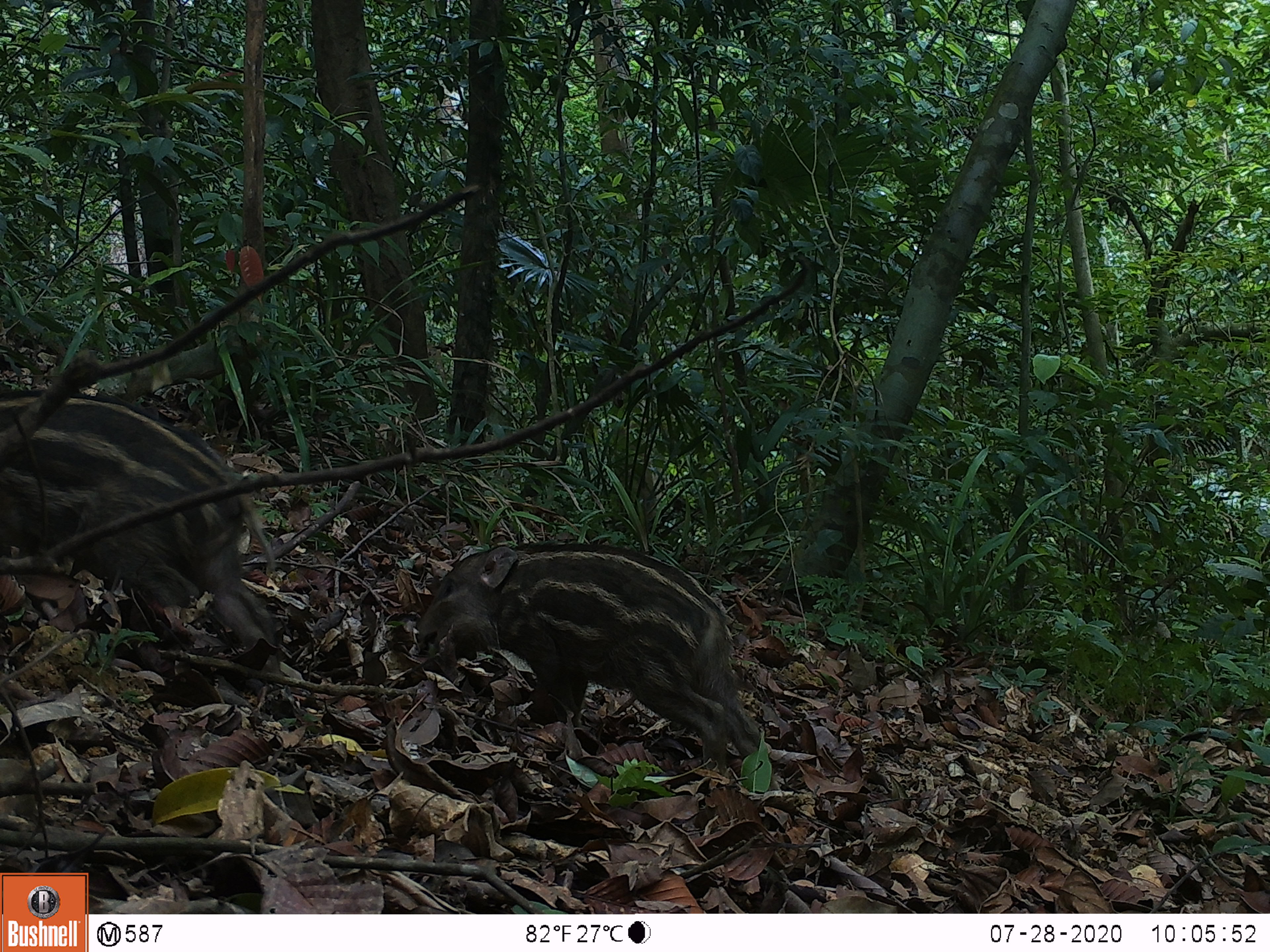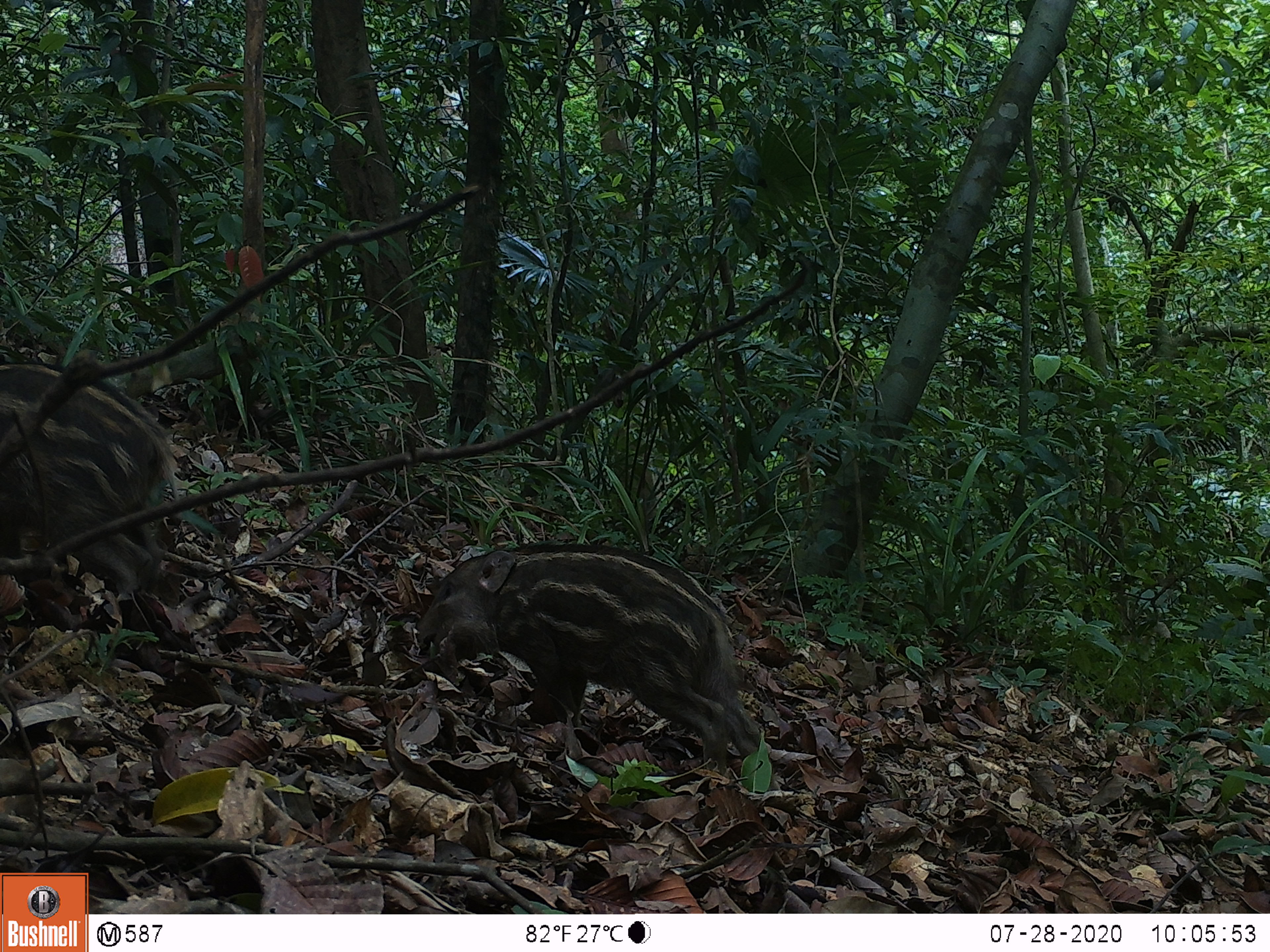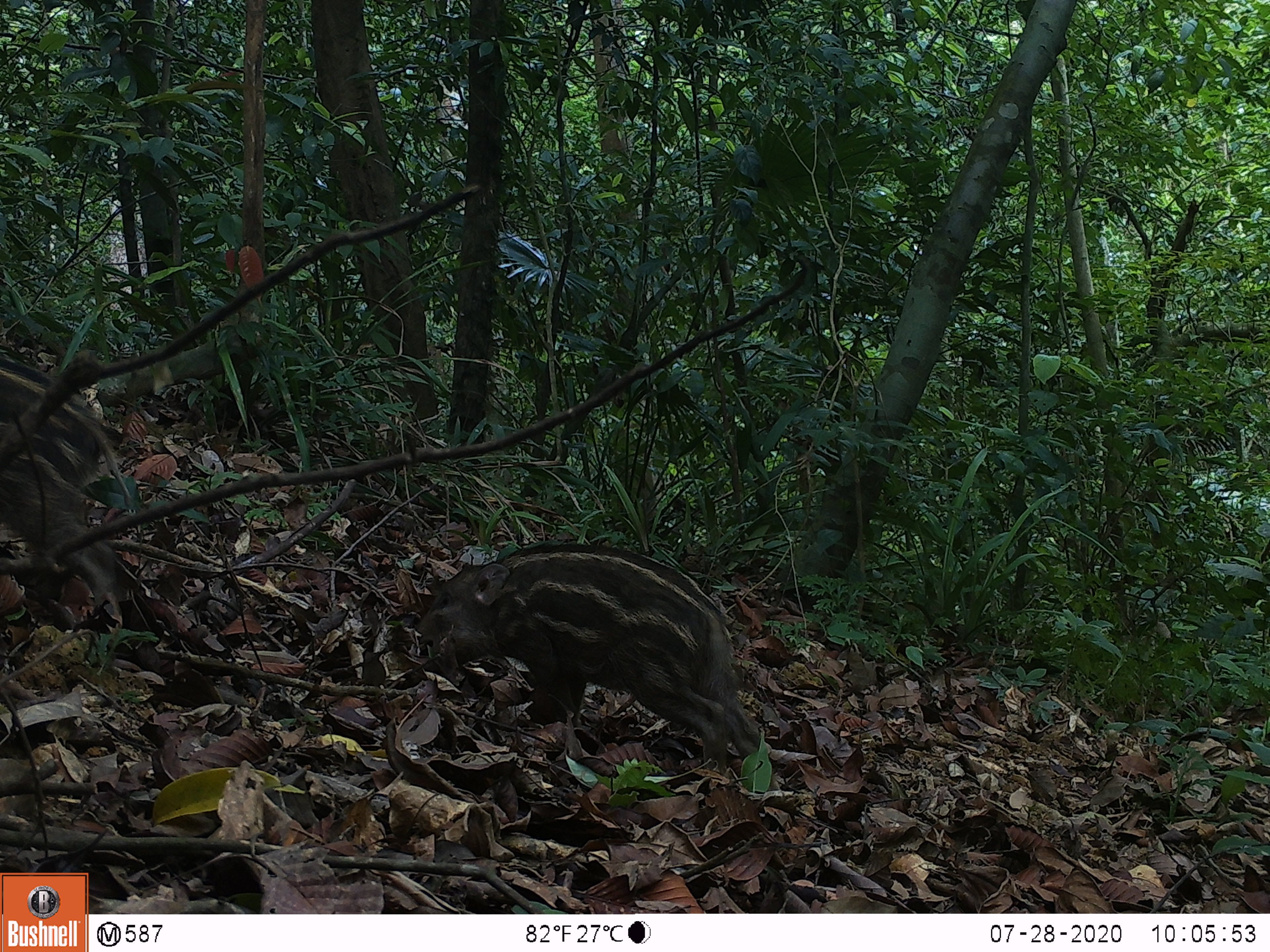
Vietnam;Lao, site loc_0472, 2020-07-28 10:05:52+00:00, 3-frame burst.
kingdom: Animalia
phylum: Chordata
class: Mammalia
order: Artiodactyla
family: Suidae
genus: Sus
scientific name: Sus scrofa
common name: eurasian wild pig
Eurasian wild pig (Sus scrofa). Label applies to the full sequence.